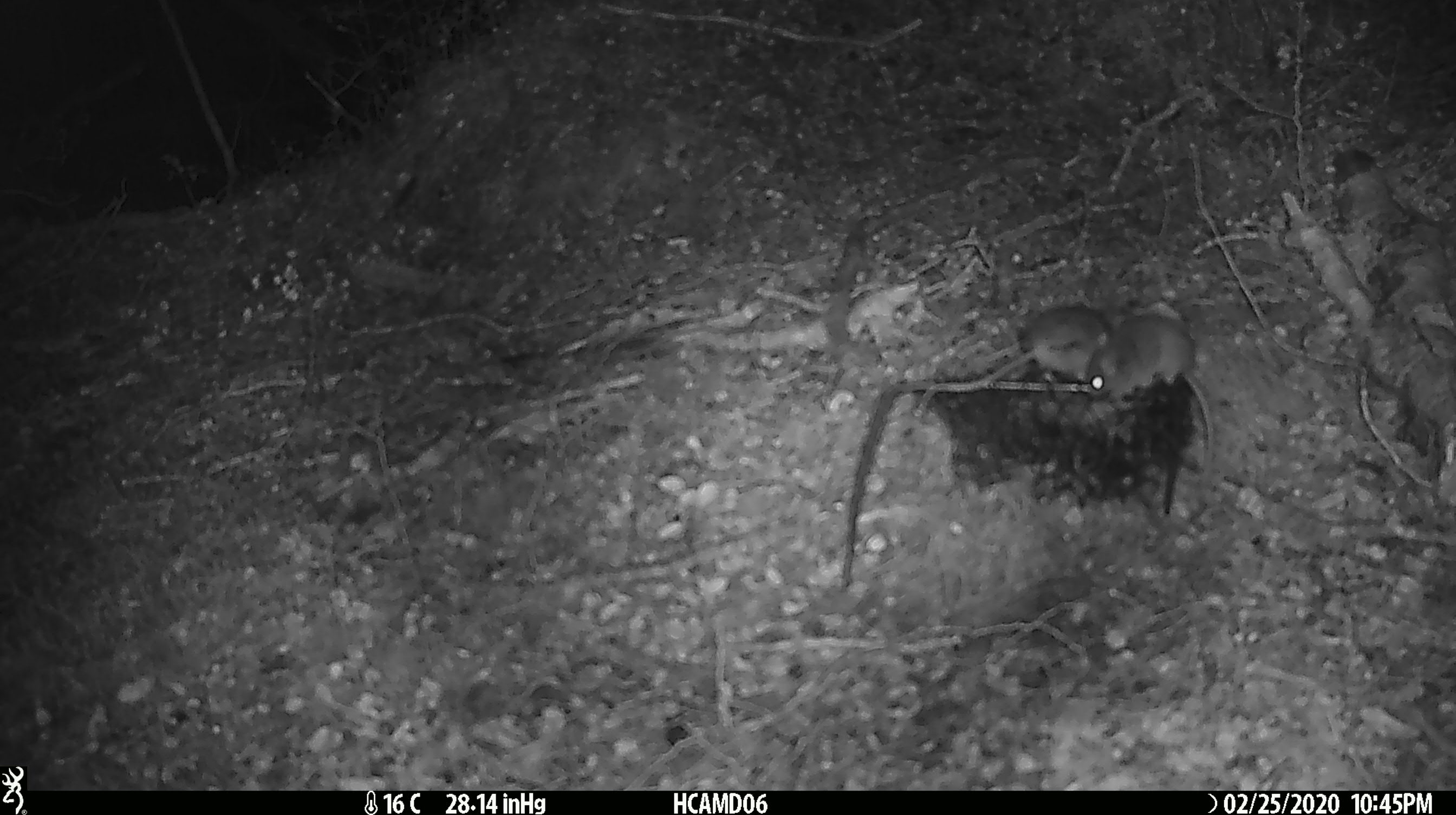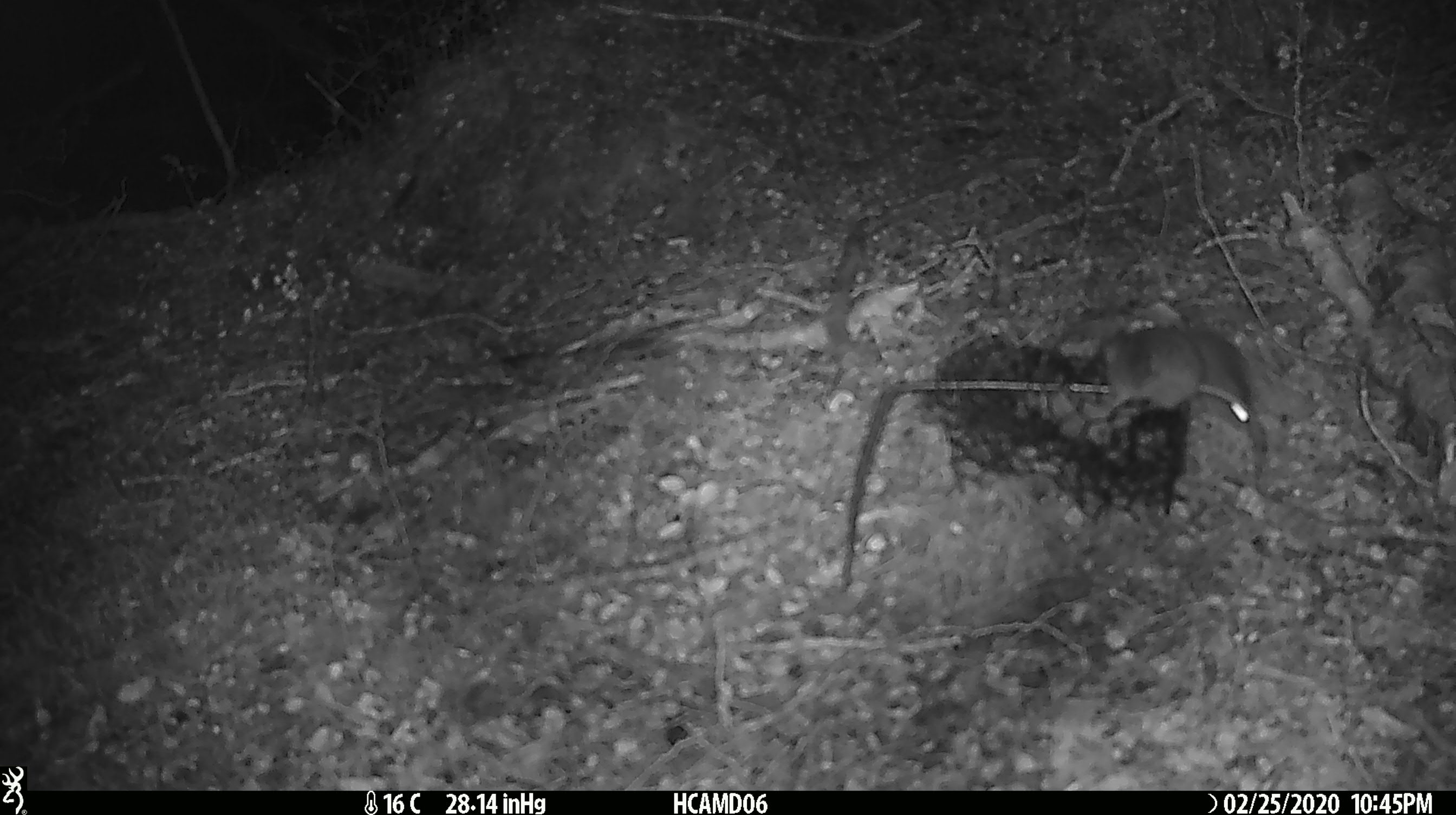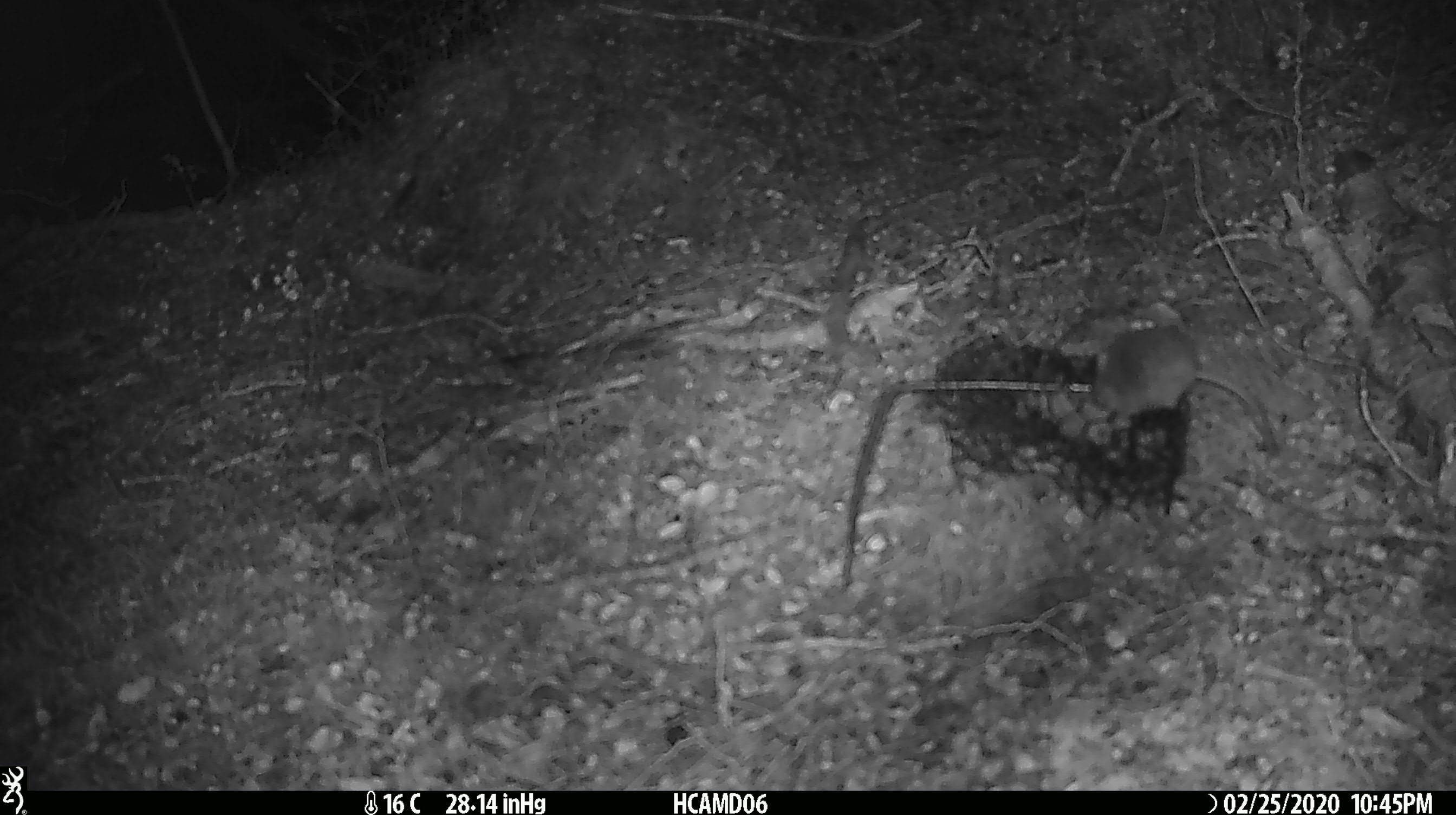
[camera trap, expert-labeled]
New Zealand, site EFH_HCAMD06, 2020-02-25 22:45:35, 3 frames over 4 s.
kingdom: Animalia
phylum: Chordata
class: Mammalia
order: Rodentia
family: Muridae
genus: Mus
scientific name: Mus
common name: mouse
Mouse (Mus).